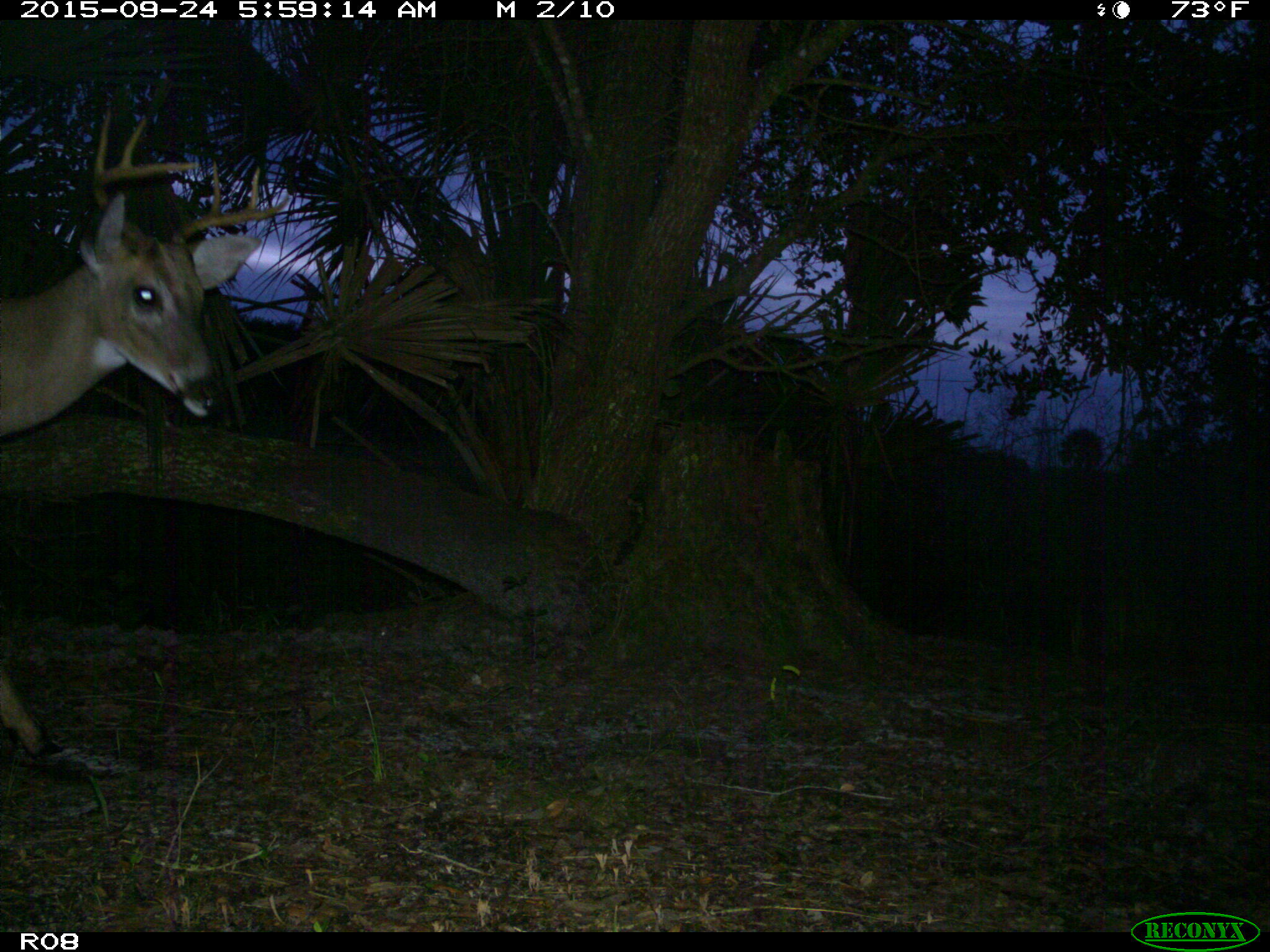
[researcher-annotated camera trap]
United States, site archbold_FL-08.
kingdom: Animalia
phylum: Chordata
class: Mammalia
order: Artiodactyla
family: Cervidae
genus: Odocoileus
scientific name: Odocoileus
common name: deer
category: unidentified deer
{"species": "unidentified deer (deer) (Odocoileus)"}